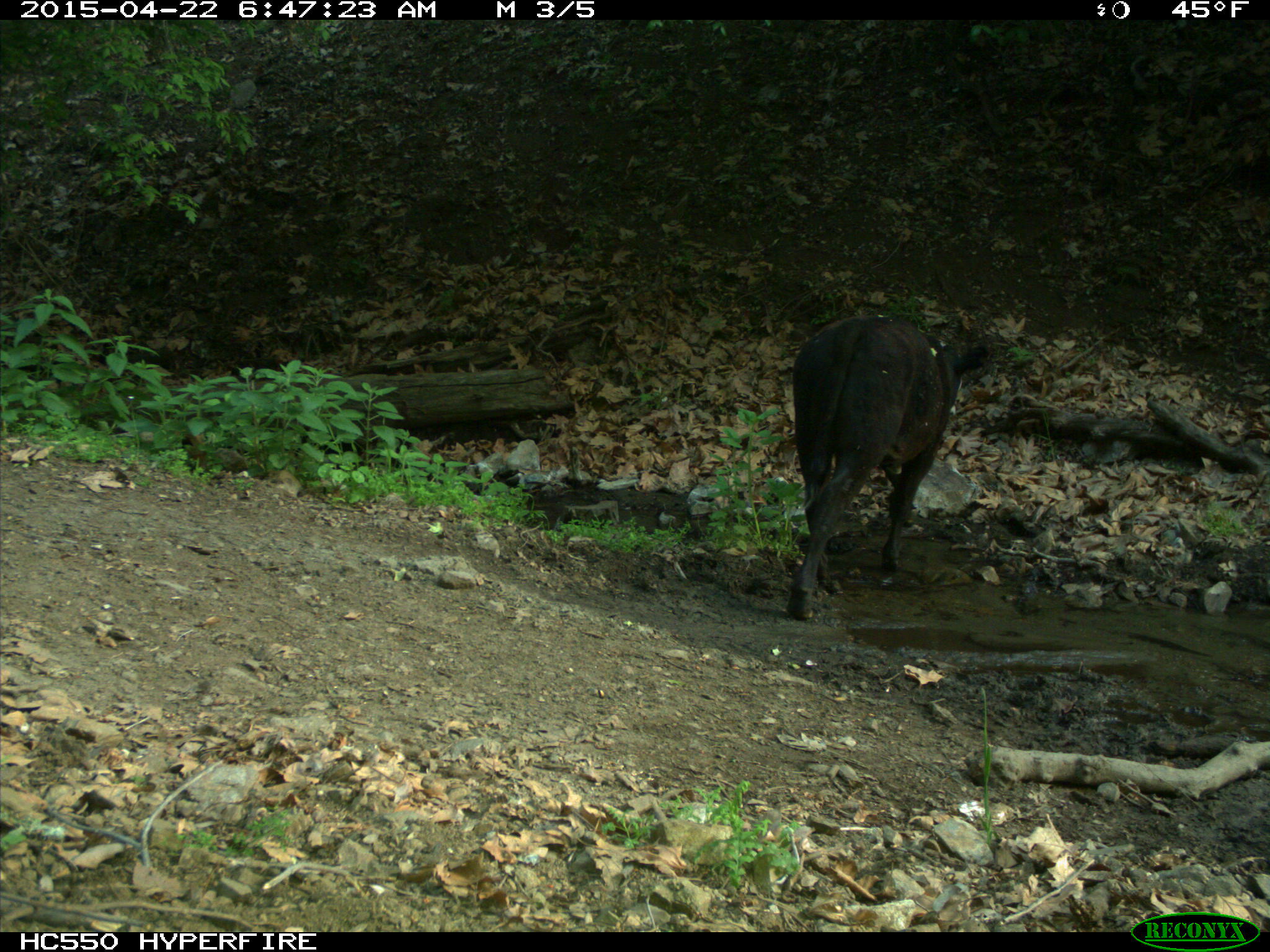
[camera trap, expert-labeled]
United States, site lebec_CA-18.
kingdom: Animalia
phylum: Chordata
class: Mammalia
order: Artiodactyla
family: Bovidae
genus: Bos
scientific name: Bos taurus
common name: domestic cow